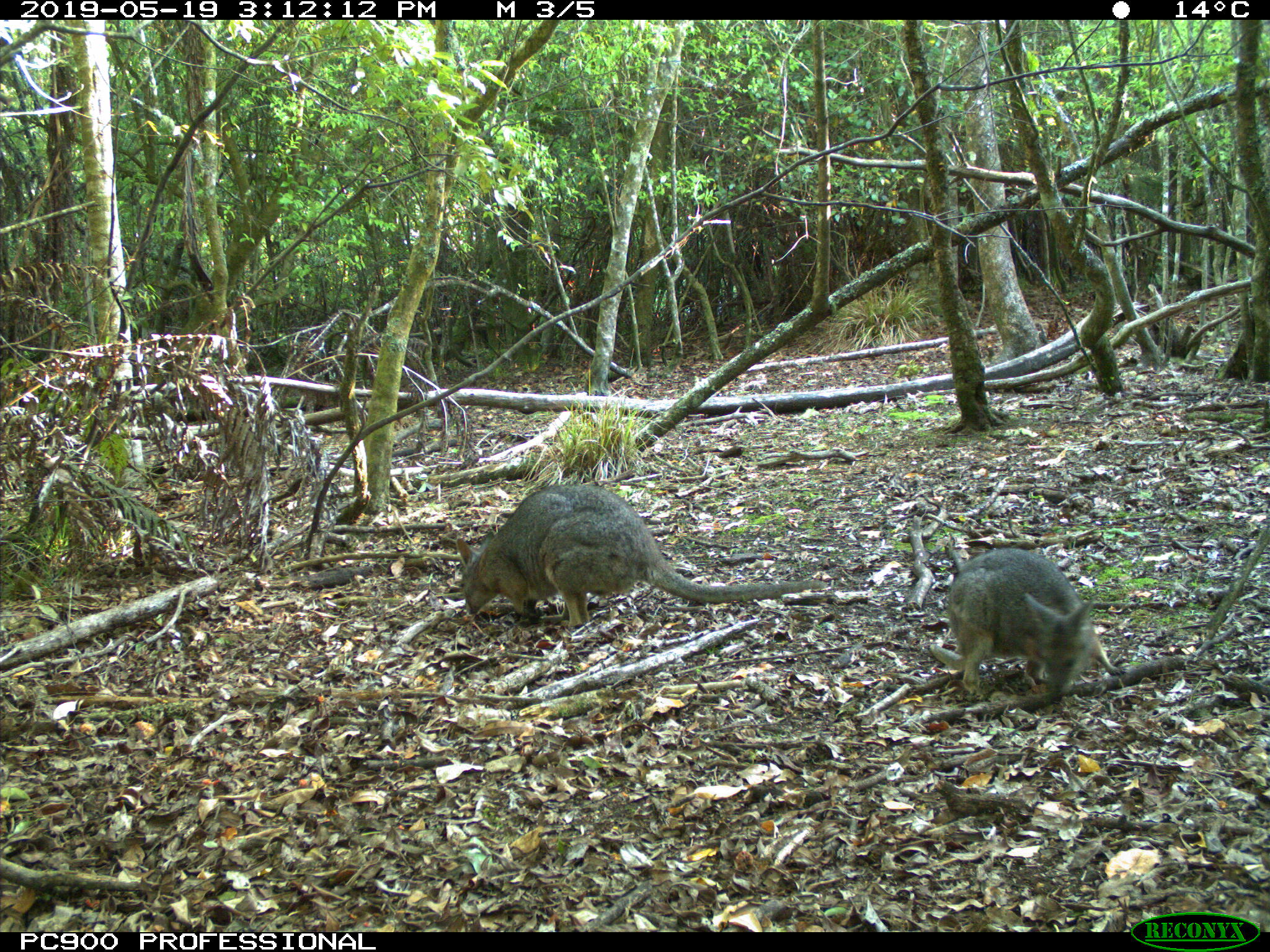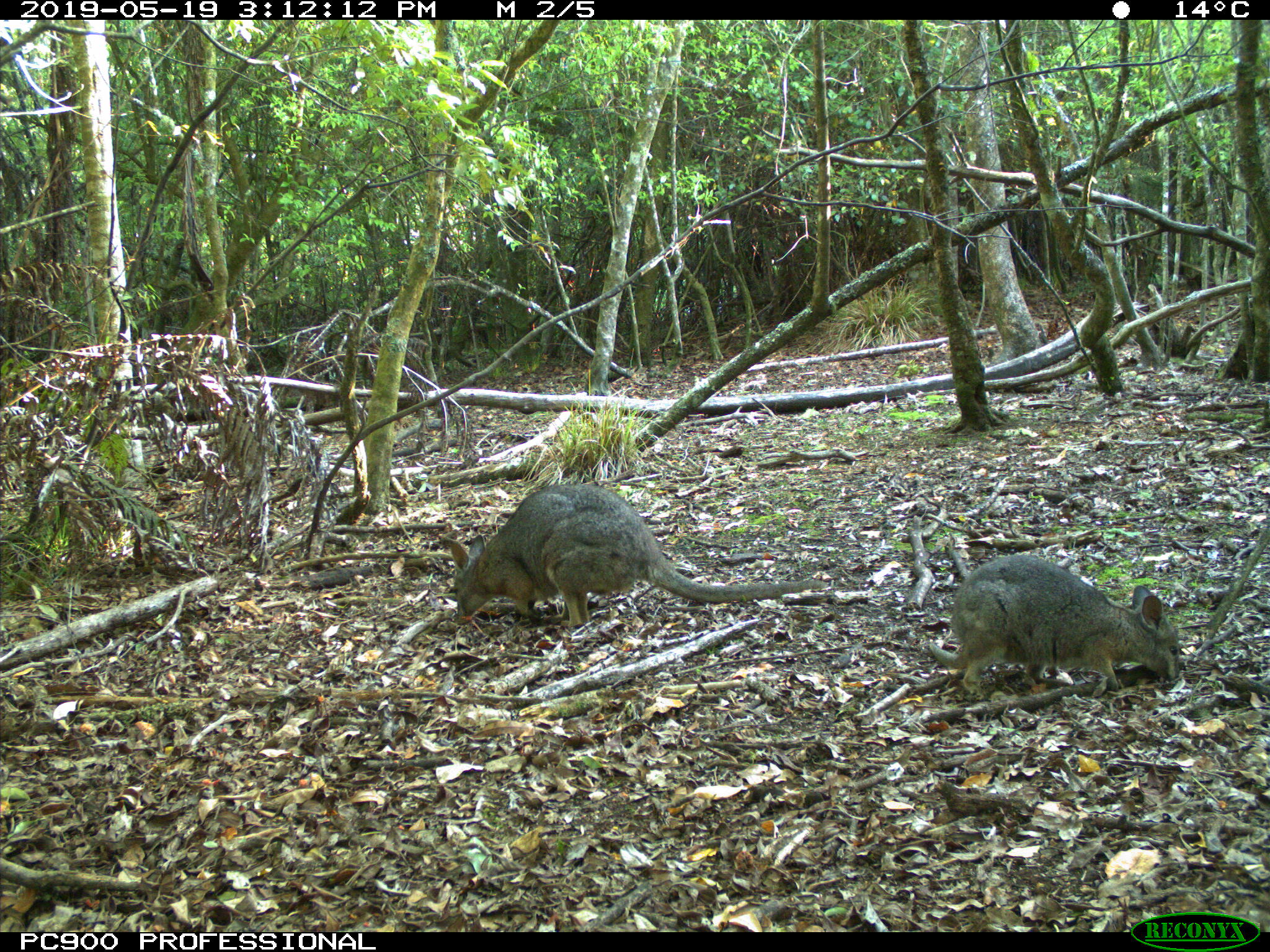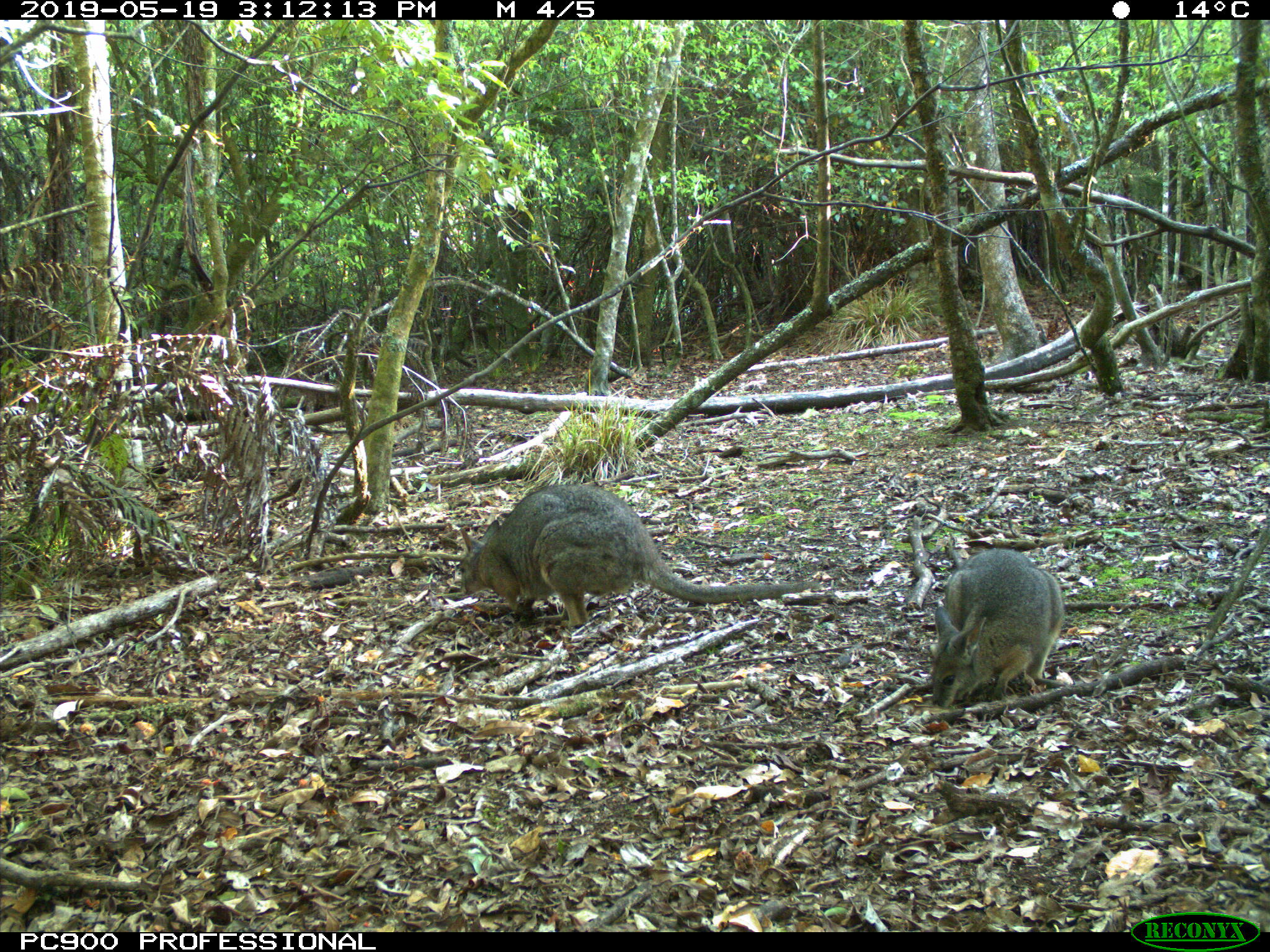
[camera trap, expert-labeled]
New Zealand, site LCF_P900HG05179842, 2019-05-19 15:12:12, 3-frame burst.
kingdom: Animalia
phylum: Chordata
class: Mammalia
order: Diprotodontia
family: Macropodidae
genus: Notamacropus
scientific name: Notamacropus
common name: wallaby